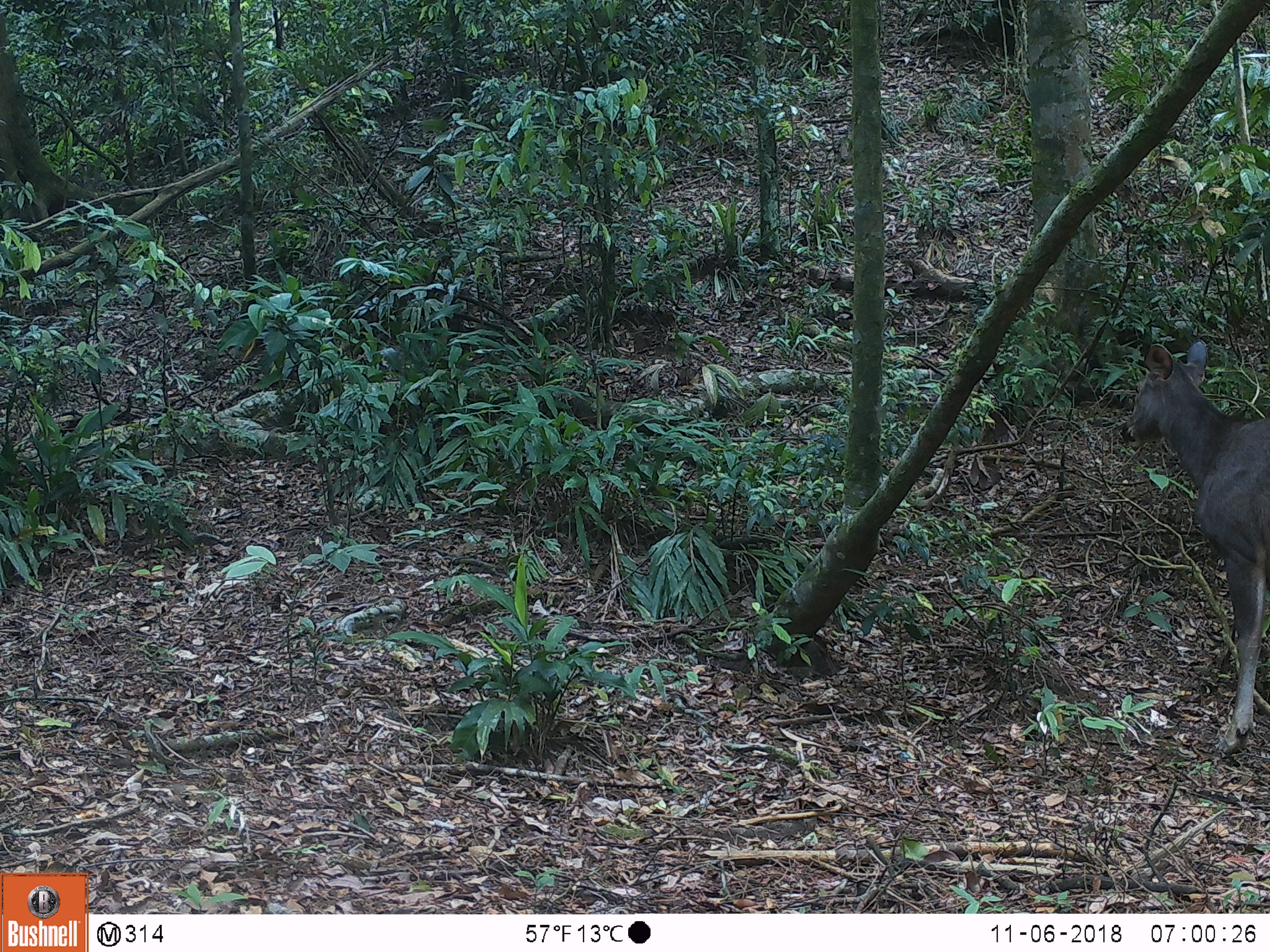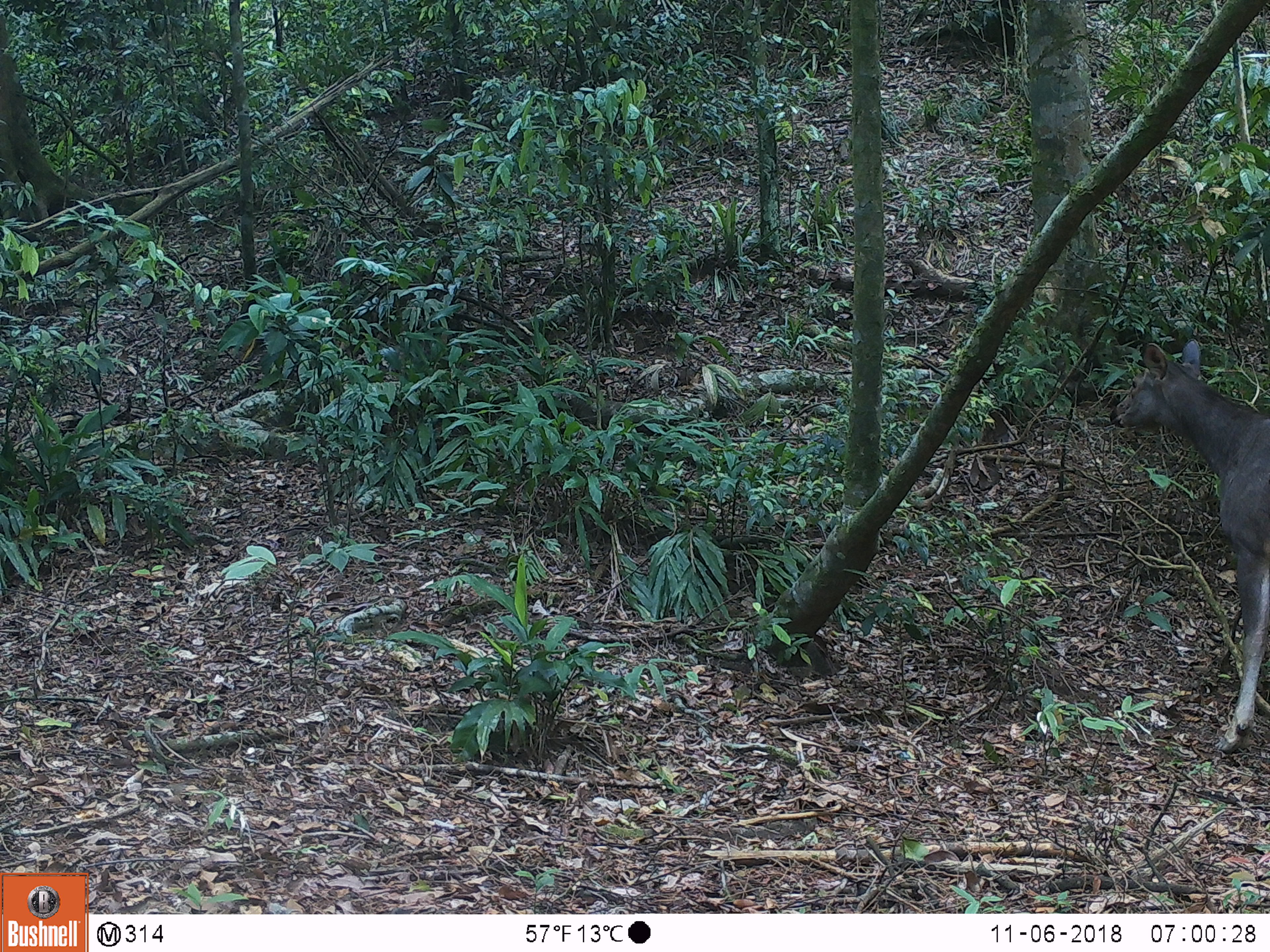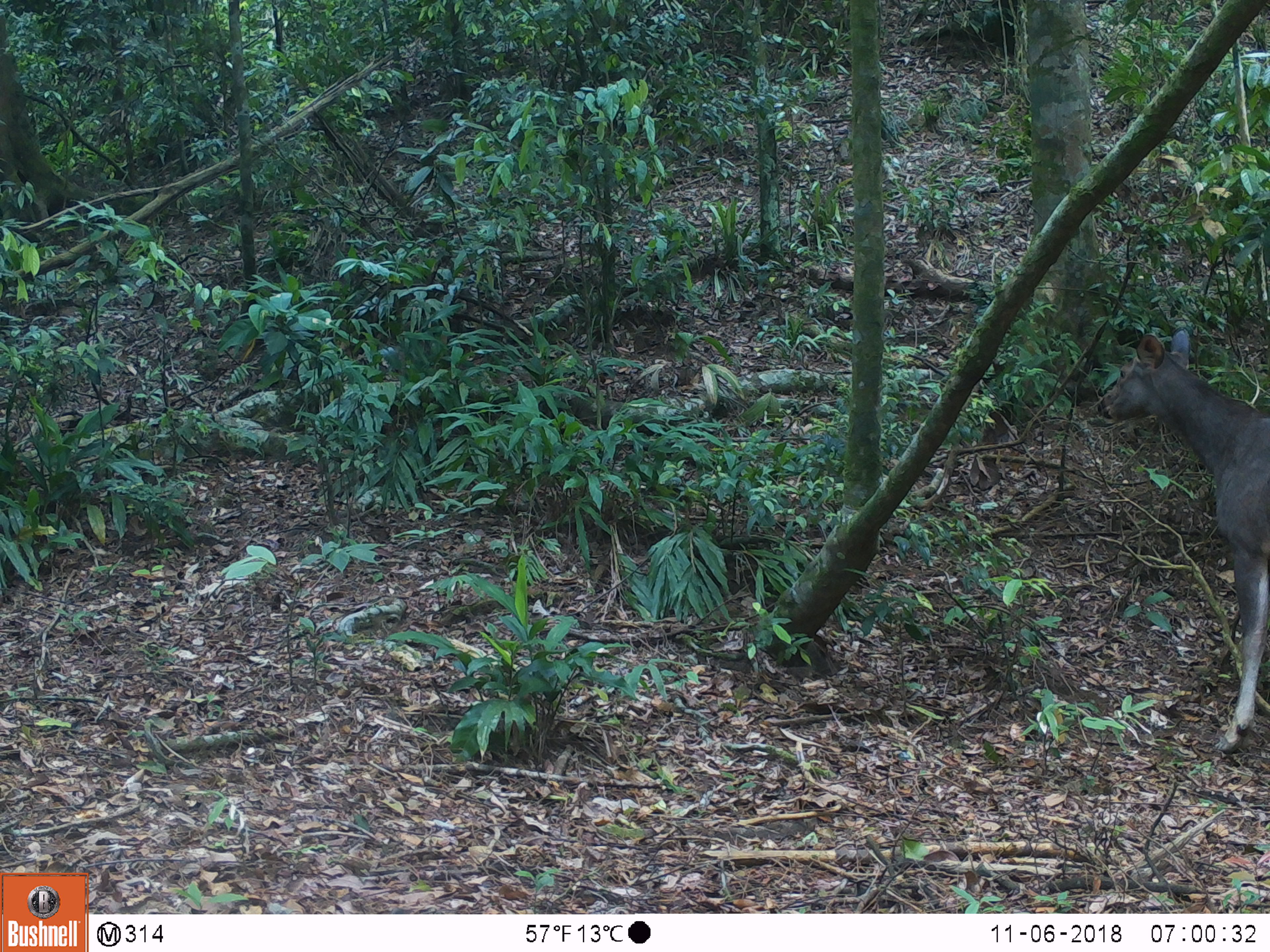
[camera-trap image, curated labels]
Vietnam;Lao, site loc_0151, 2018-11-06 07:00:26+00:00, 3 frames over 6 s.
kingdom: Animalia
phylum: Chordata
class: Mammalia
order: Artiodactyla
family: Cervidae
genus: Rusa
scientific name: Rusa unicolor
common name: sambar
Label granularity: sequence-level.